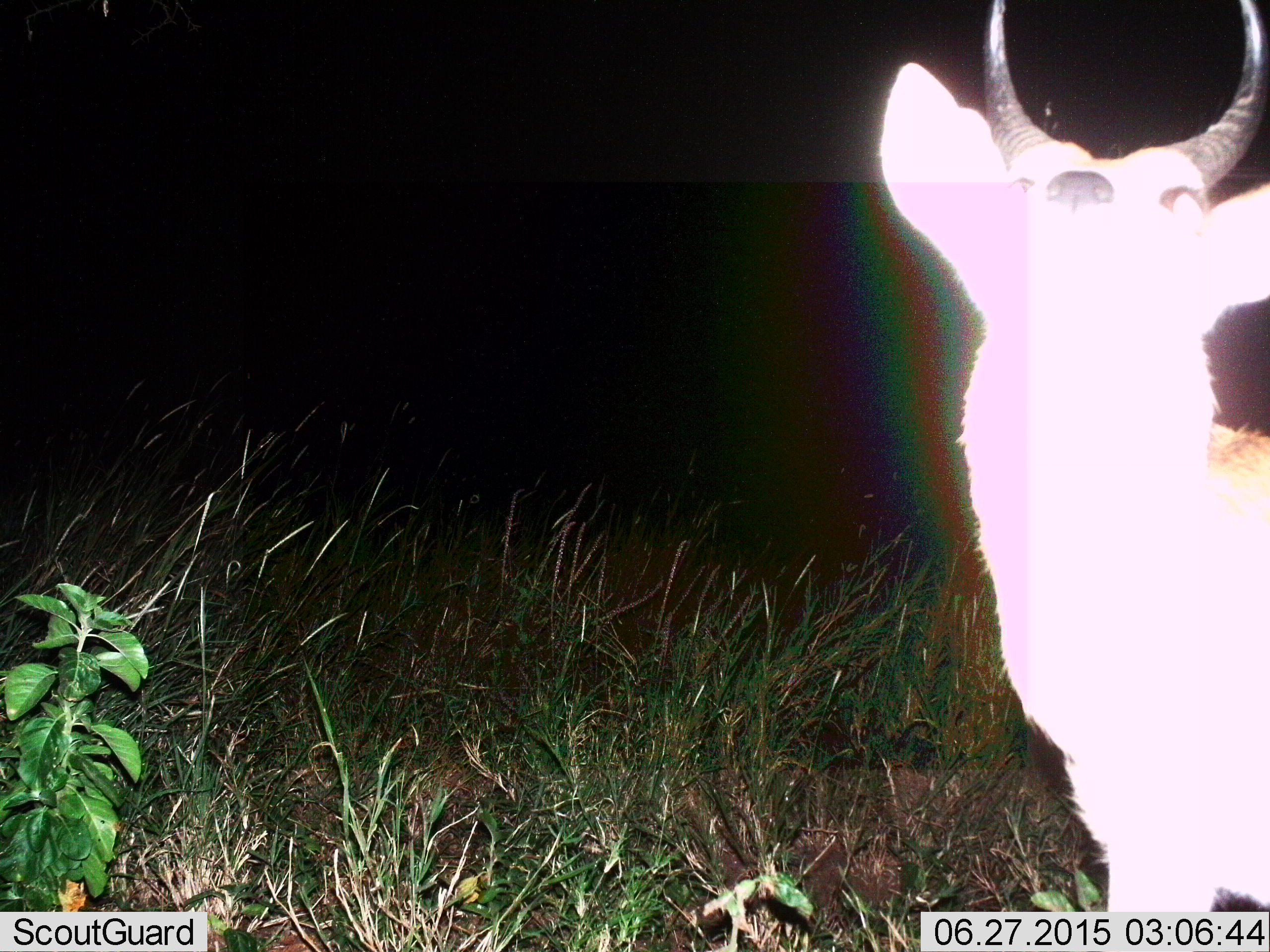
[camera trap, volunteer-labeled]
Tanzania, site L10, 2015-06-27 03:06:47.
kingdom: Animalia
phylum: Chordata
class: Mammalia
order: Artiodactyla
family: Bovidae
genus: Redunca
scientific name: Redunca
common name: reedbuck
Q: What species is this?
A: Reedbuck (Redunca).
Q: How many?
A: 1.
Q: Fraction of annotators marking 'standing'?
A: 100%.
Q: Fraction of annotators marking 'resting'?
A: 0%.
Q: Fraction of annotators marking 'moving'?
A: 0%.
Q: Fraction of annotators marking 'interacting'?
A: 0%.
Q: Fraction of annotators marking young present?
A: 0%.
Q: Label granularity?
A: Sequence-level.